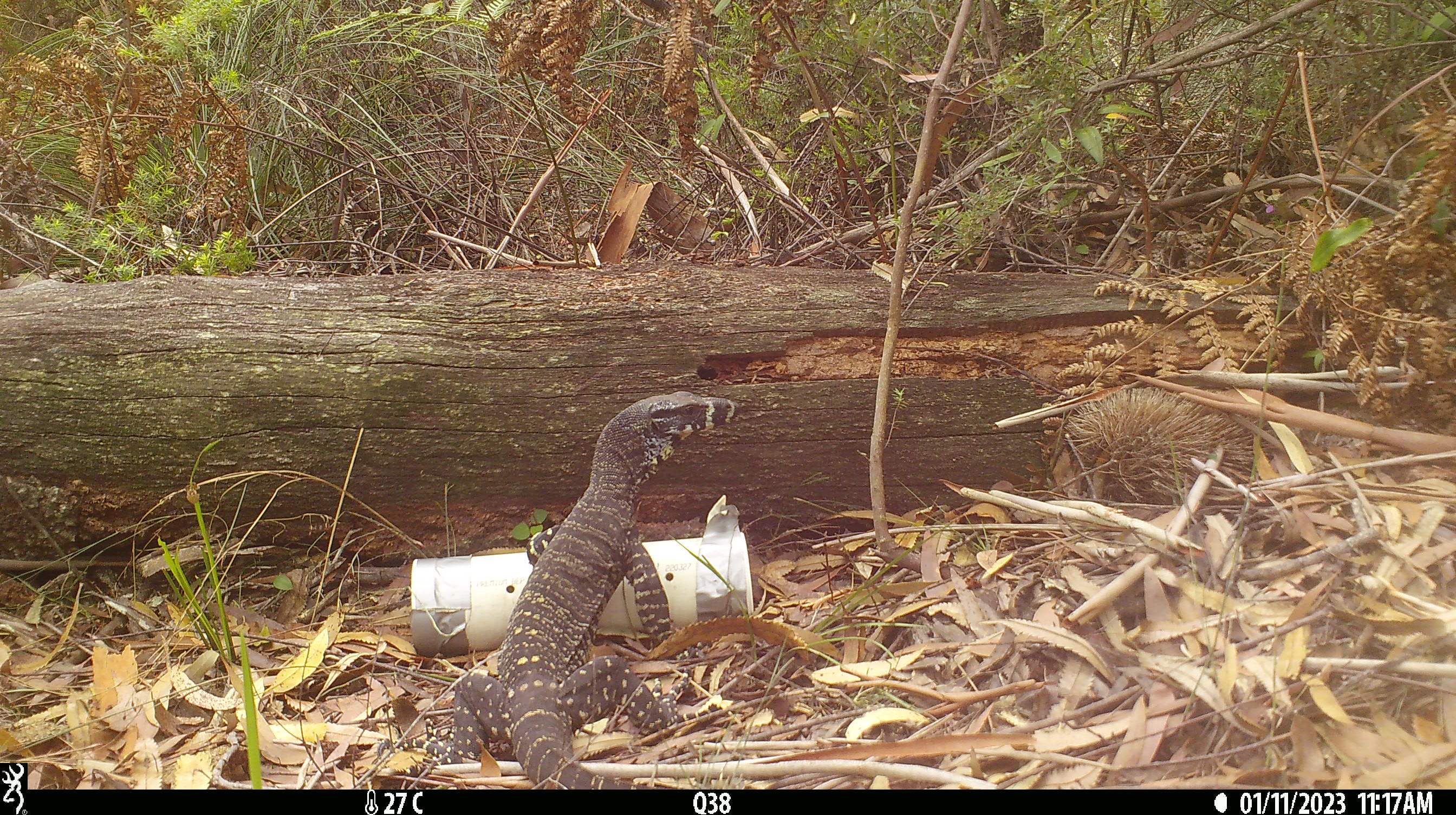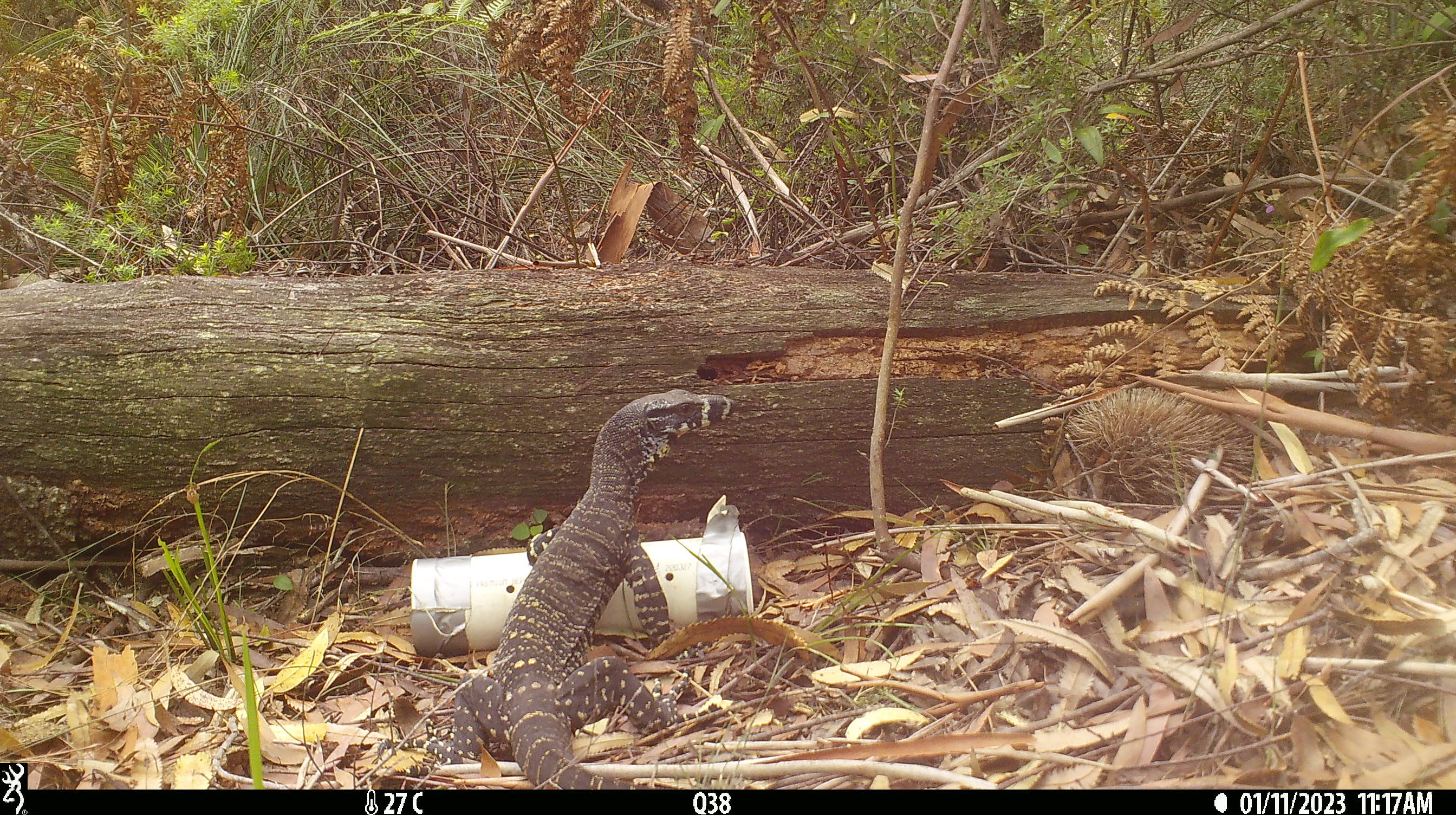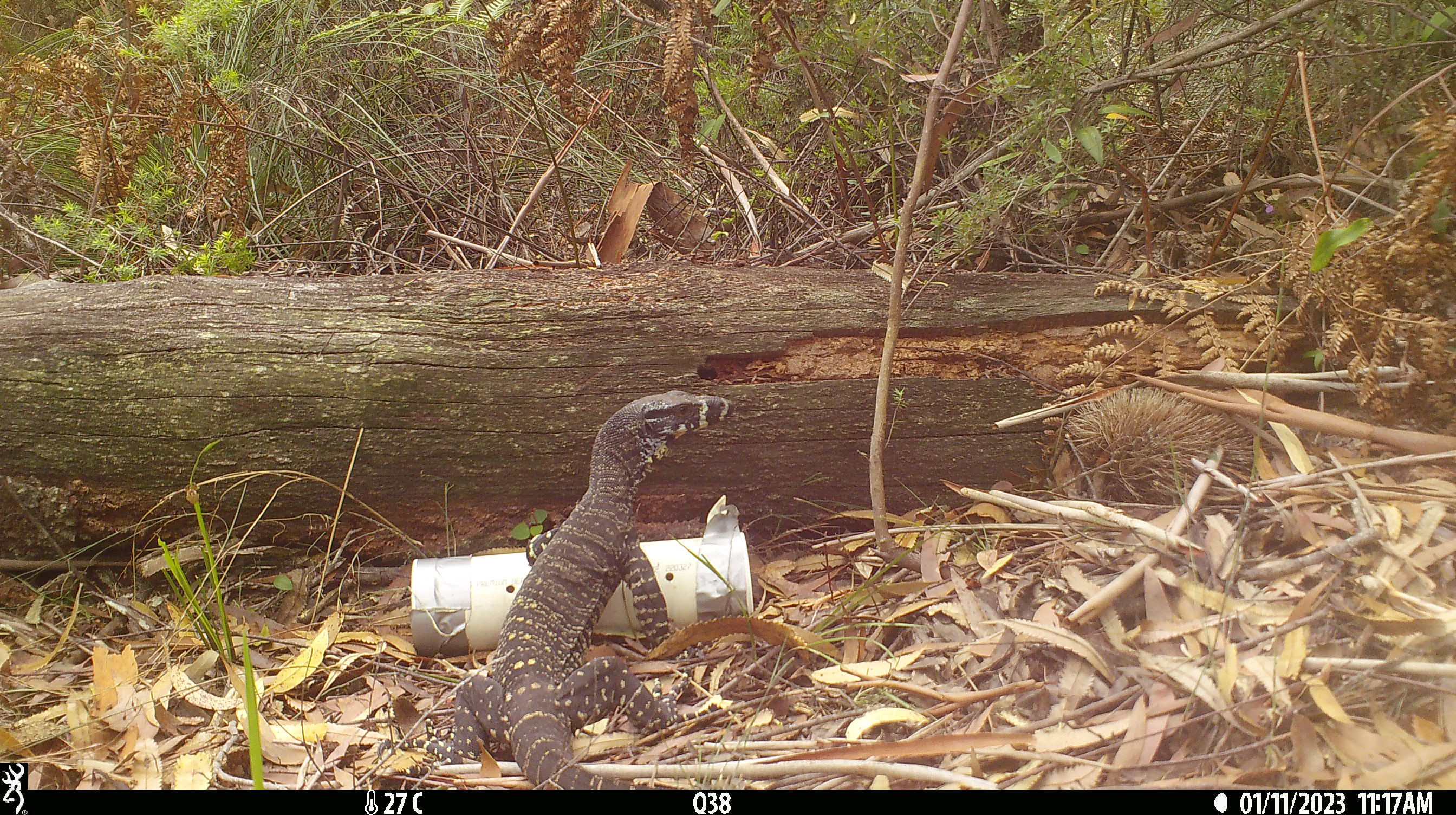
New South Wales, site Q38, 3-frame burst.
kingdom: Animalia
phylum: Chordata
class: Reptilia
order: Squamata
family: Varanidae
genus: Varanus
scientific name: Varanus varius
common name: lace monitor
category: goanna